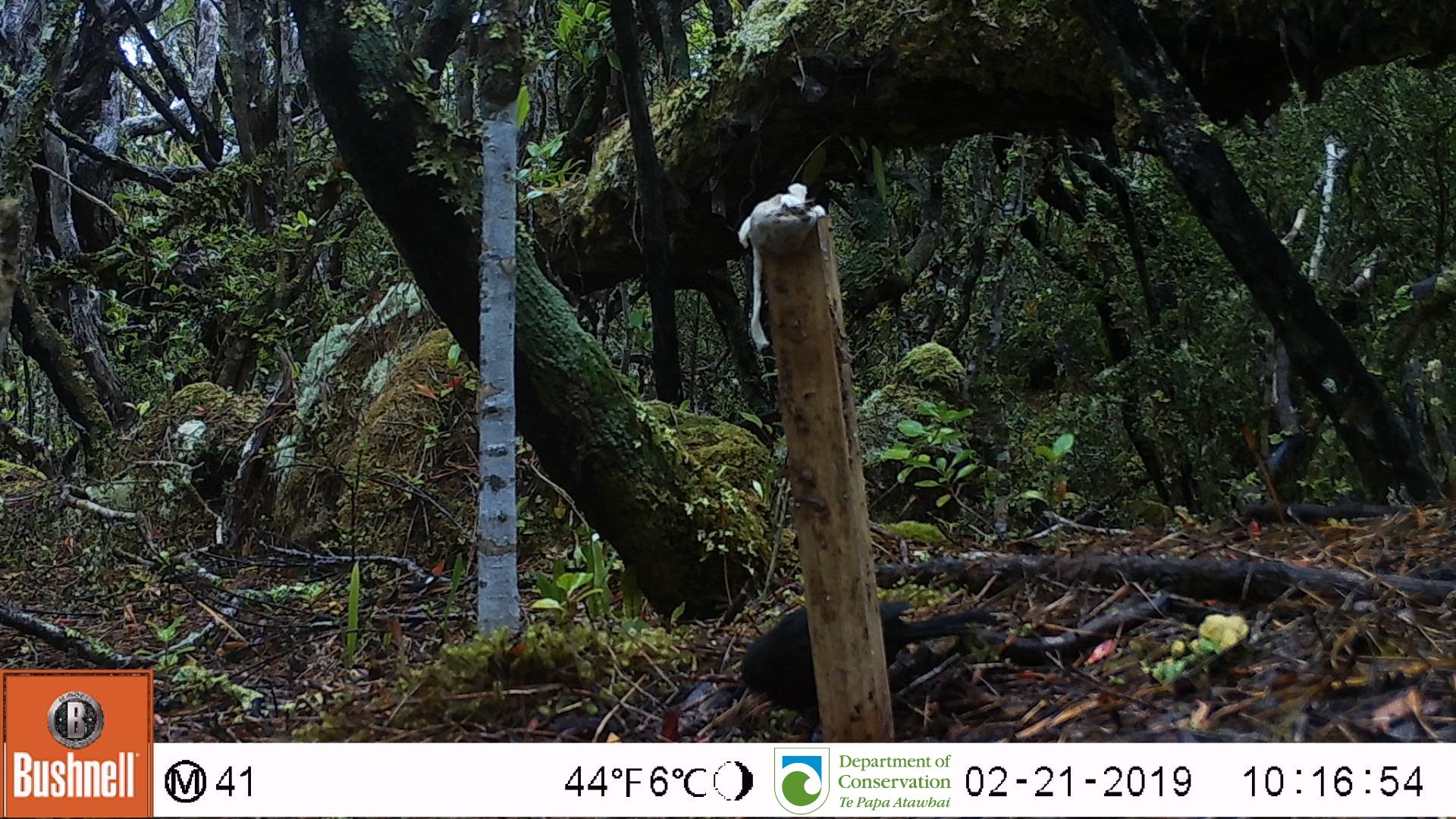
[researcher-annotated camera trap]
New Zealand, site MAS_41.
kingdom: Animalia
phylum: Chordata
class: Aves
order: Passeriformes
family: Turdidae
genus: Turdus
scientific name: Turdus merula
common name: eurasian blackbird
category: blackbird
Blackbird (eurasian blackbird) (Turdus merula).